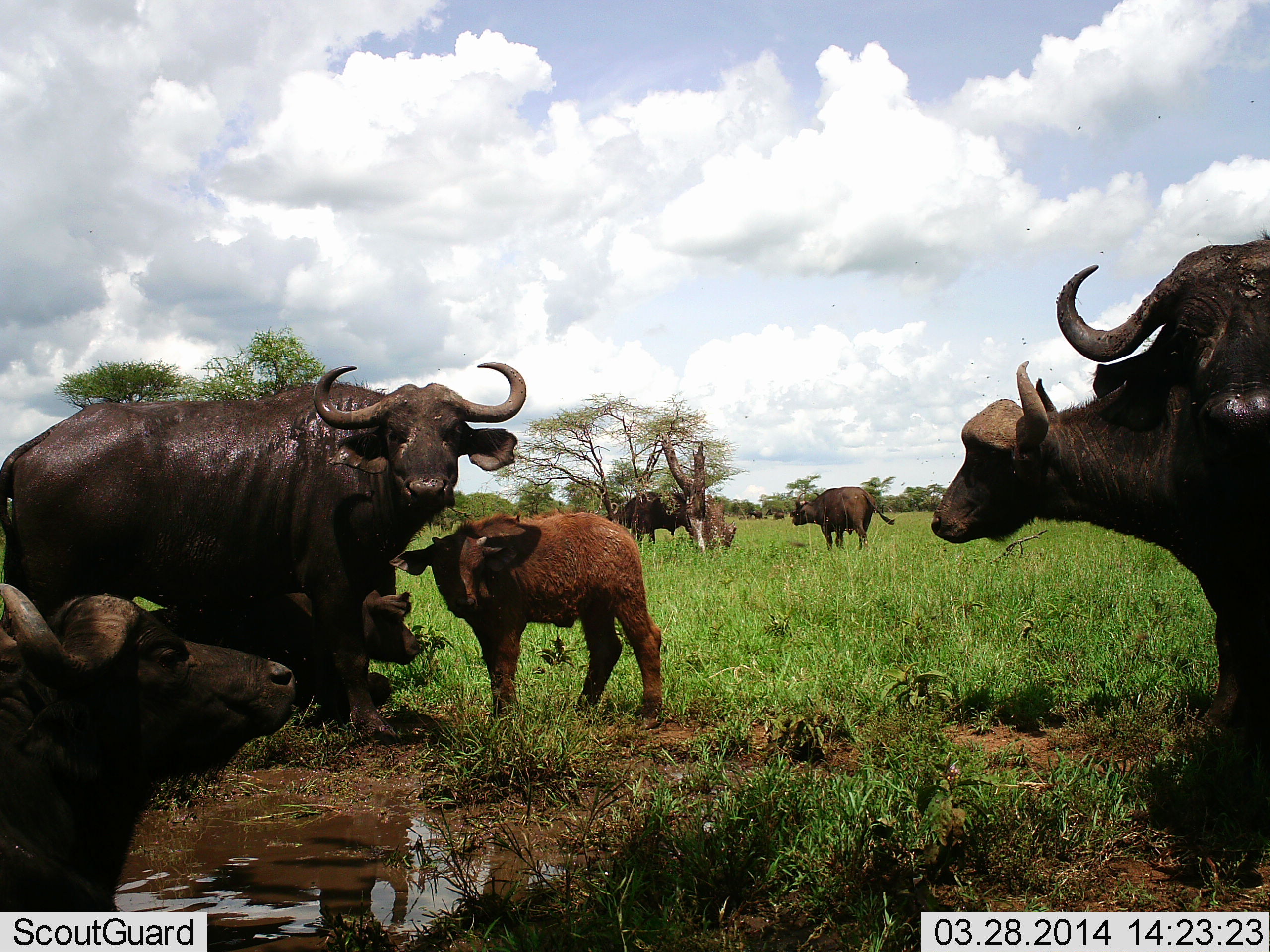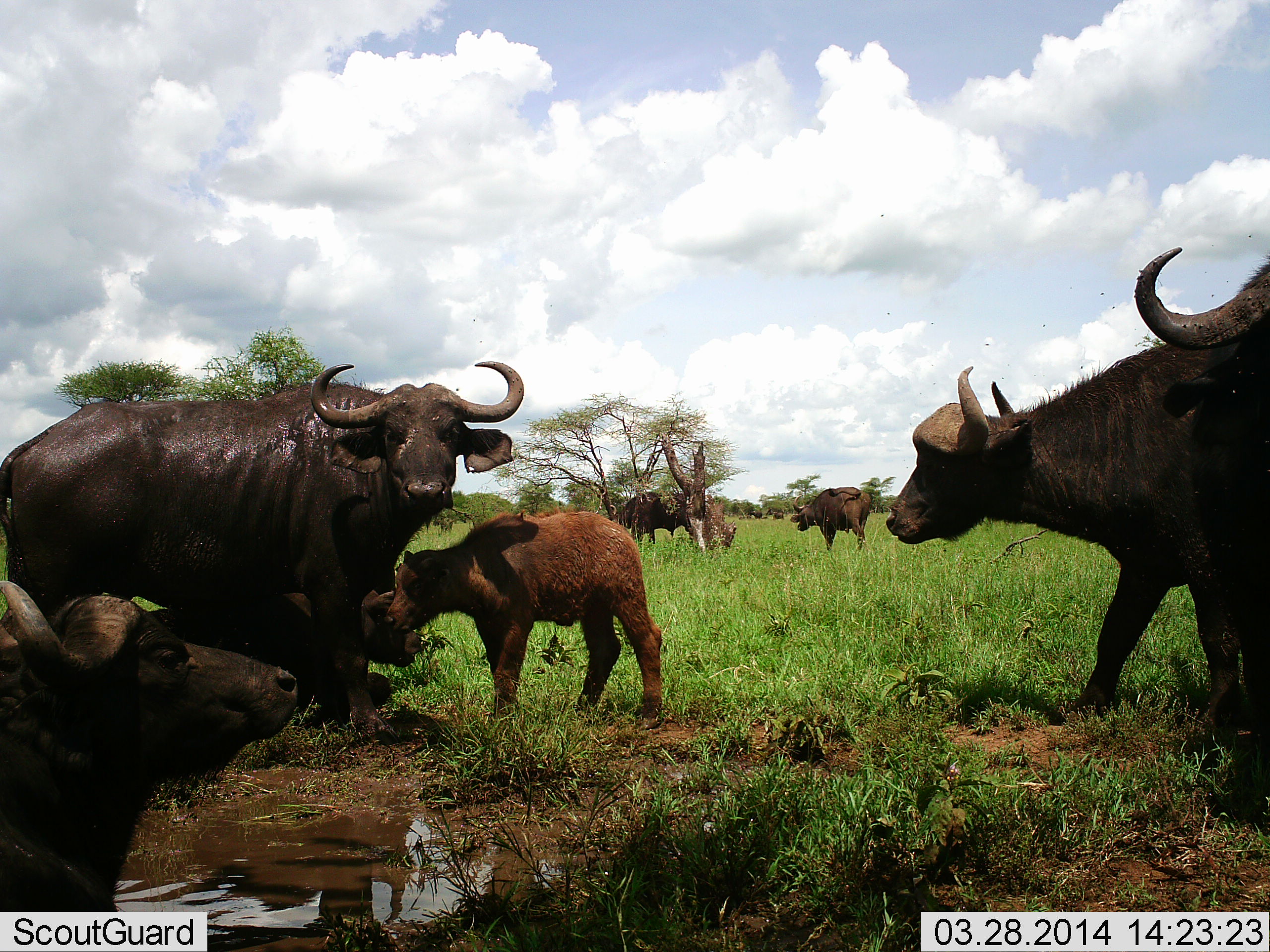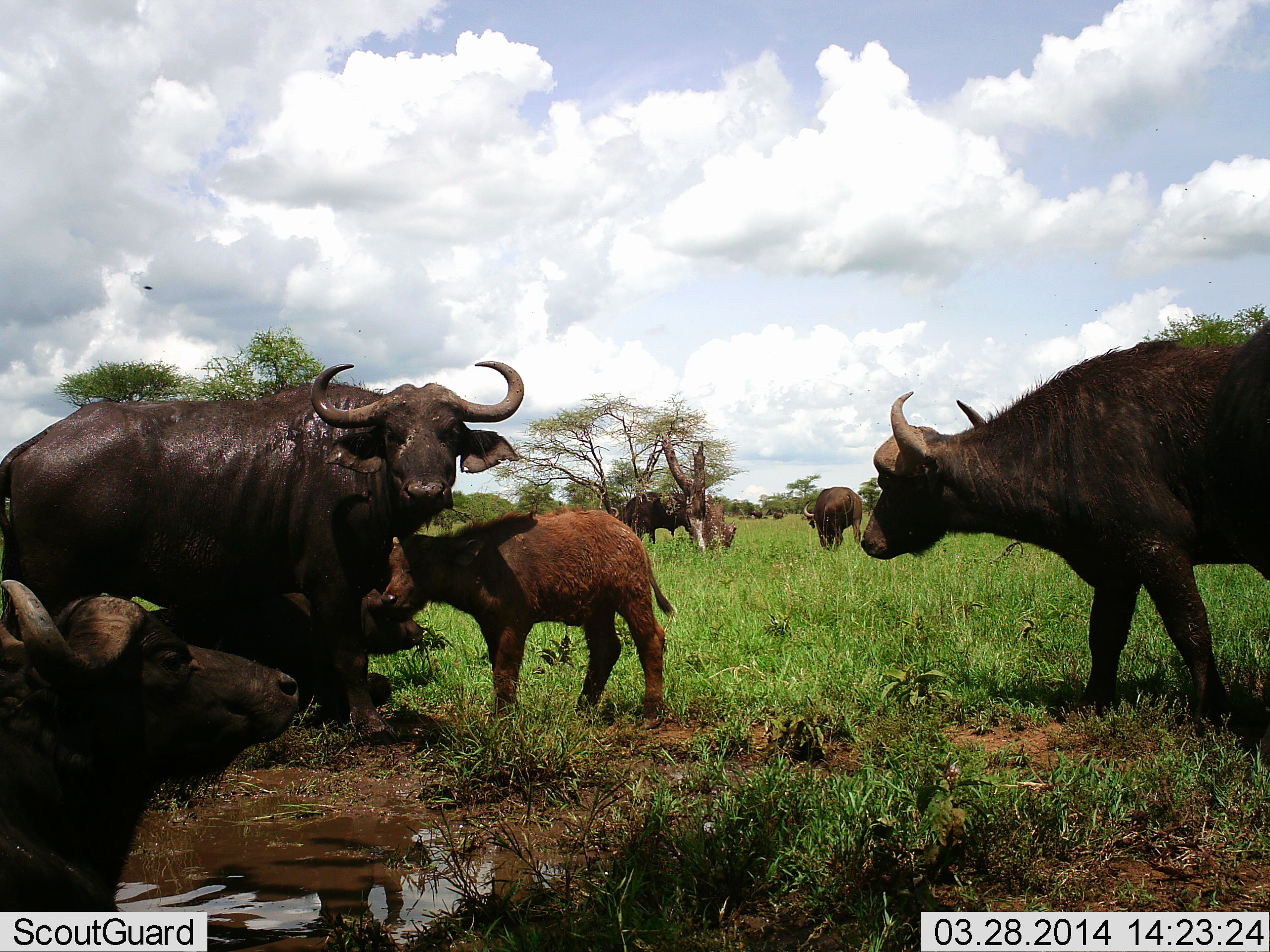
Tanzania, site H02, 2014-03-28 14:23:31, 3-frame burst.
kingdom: Animalia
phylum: Chordata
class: Mammalia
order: Artiodactyla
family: Bovidae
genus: Syncerus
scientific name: Syncerus caffer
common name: cape buffalo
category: buffalo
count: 7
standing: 80%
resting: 70%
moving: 40%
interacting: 10%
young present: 100%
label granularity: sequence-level